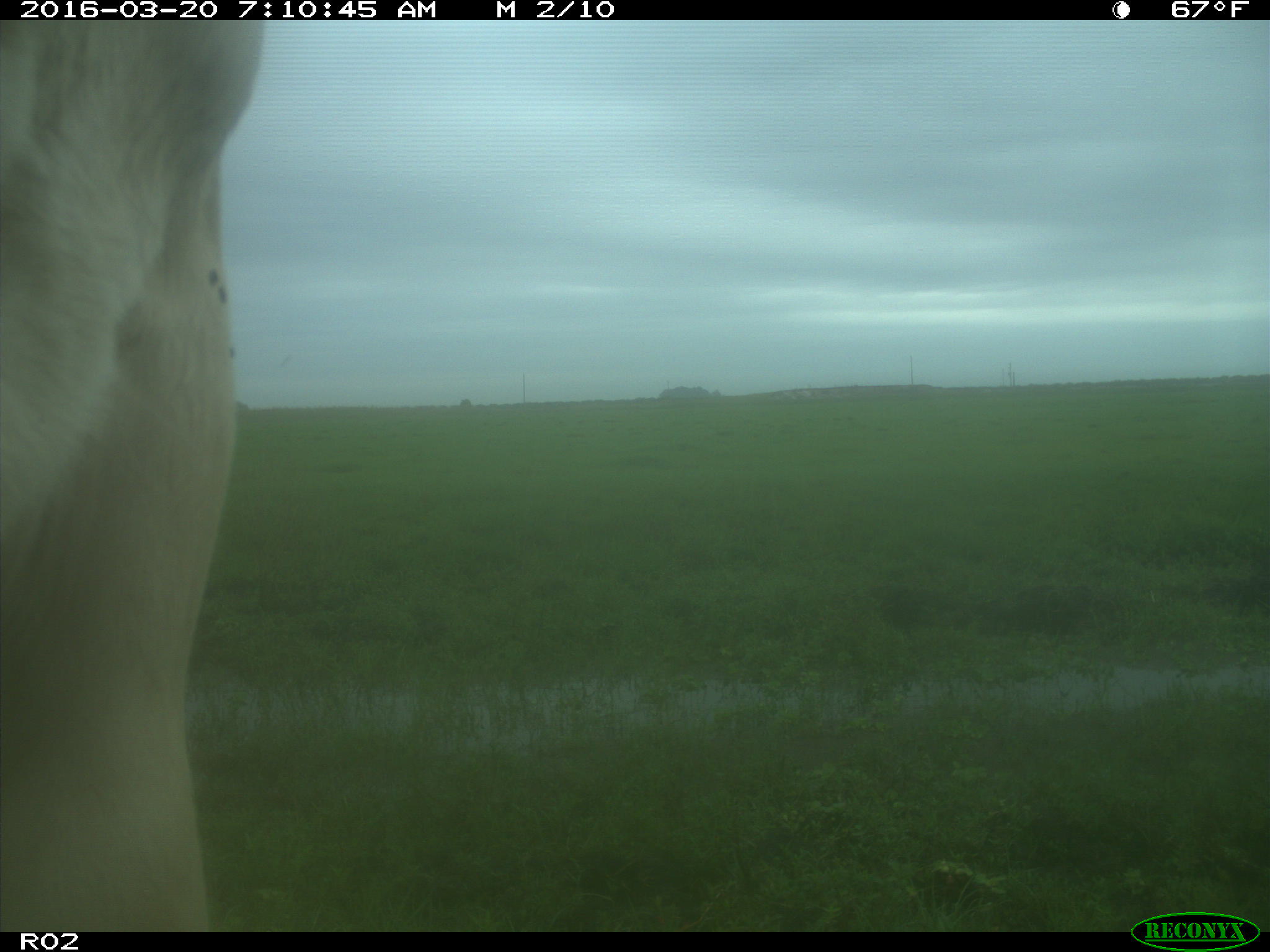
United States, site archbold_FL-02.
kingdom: Animalia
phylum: Chordata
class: Mammalia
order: Artiodactyla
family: Bovidae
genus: Bos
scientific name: Bos taurus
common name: domestic cow